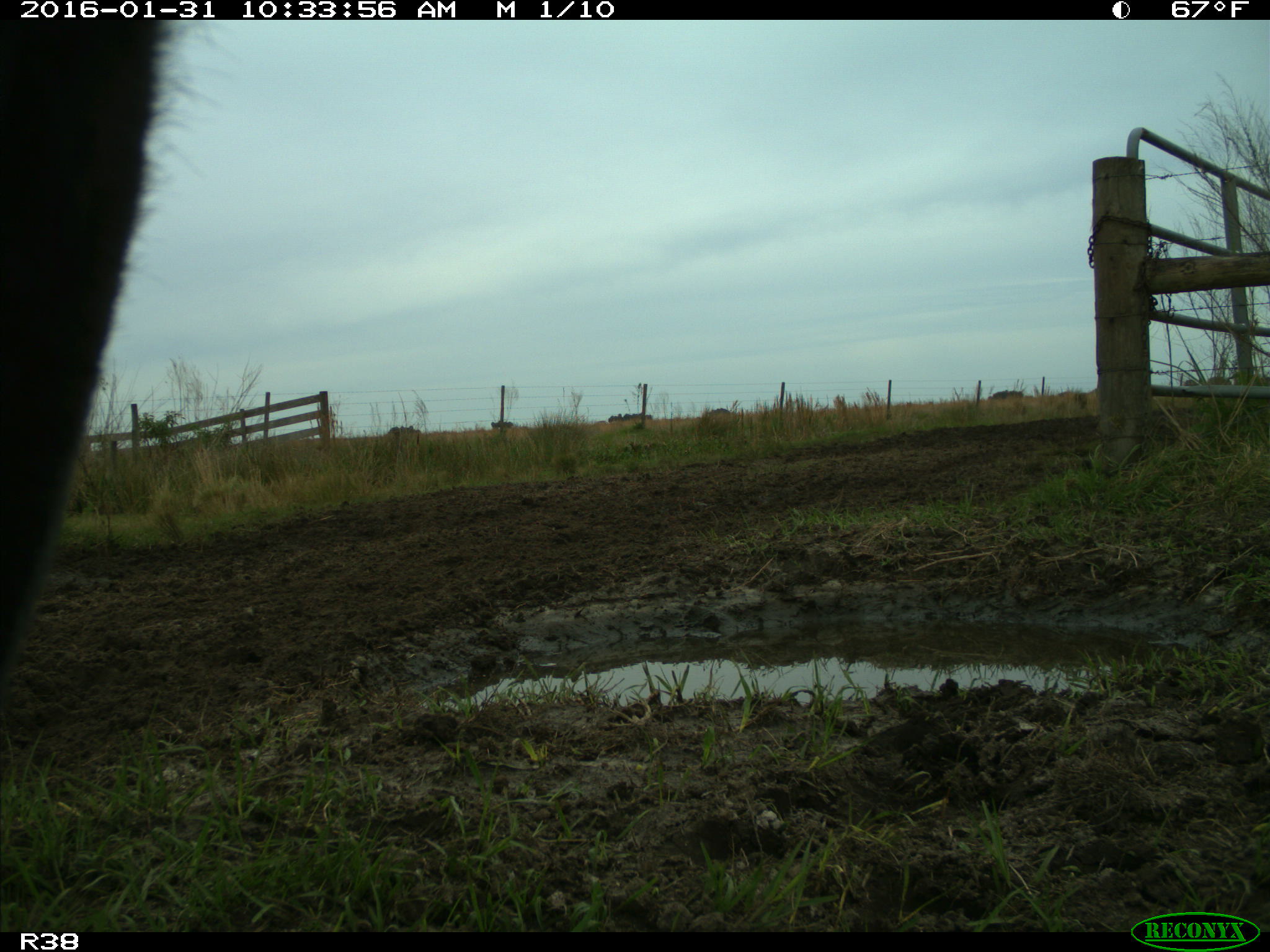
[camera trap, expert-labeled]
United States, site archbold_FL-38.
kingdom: Animalia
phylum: Chordata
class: Mammalia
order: Artiodactyla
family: Bovidae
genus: Bos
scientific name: Bos taurus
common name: domestic cow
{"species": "Bos taurus (domestic cow)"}